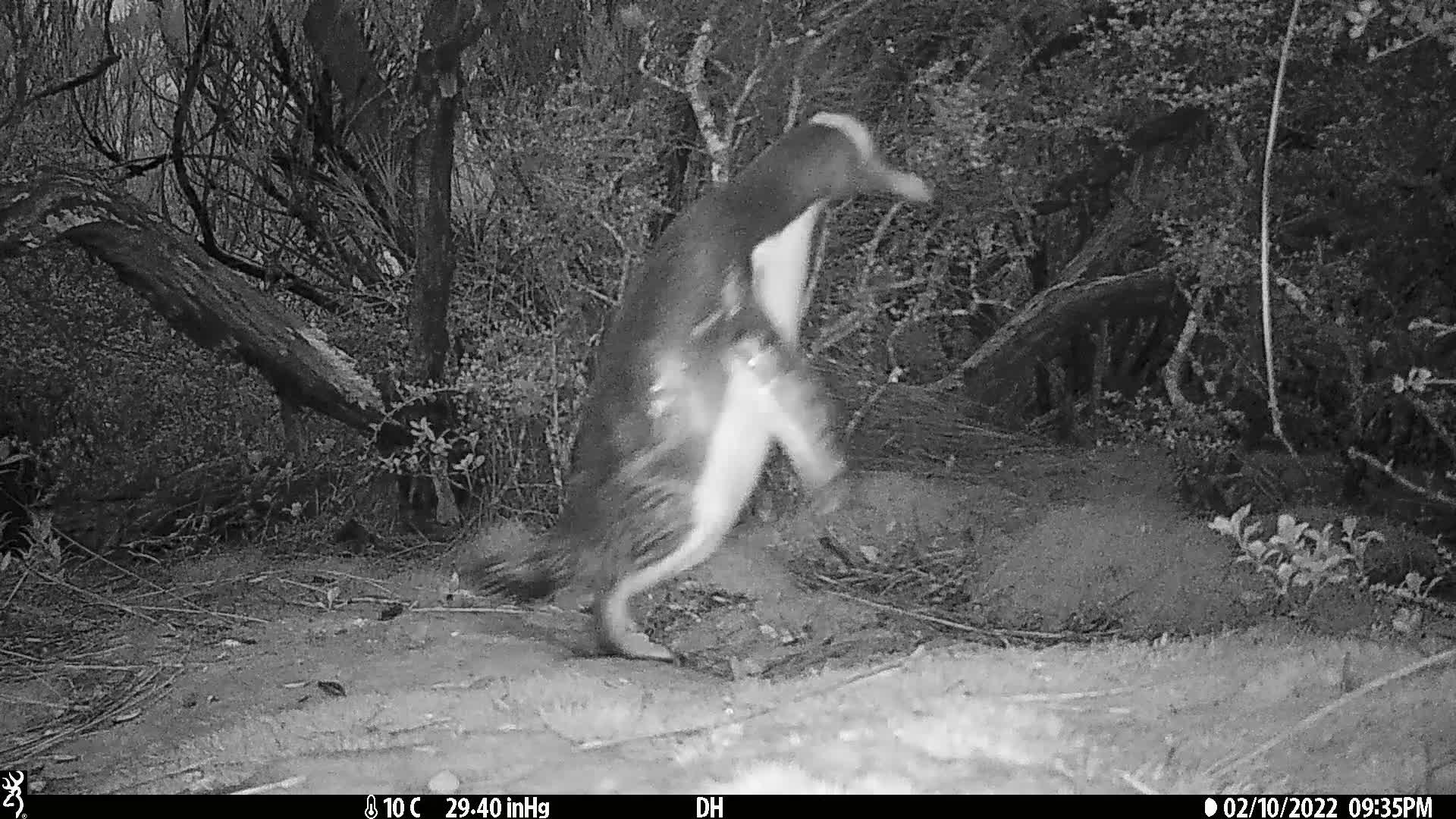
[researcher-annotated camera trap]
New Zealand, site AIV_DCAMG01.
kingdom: Animalia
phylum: Chordata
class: Aves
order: Sphenisciformes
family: Spheniscidae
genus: Megadyptes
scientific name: Megadyptes antipodes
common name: yellow-eyed penguin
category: yellow eyed penguin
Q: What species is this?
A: Yellow eyed penguin (yellow-eyed penguin) (Megadyptes antipodes).